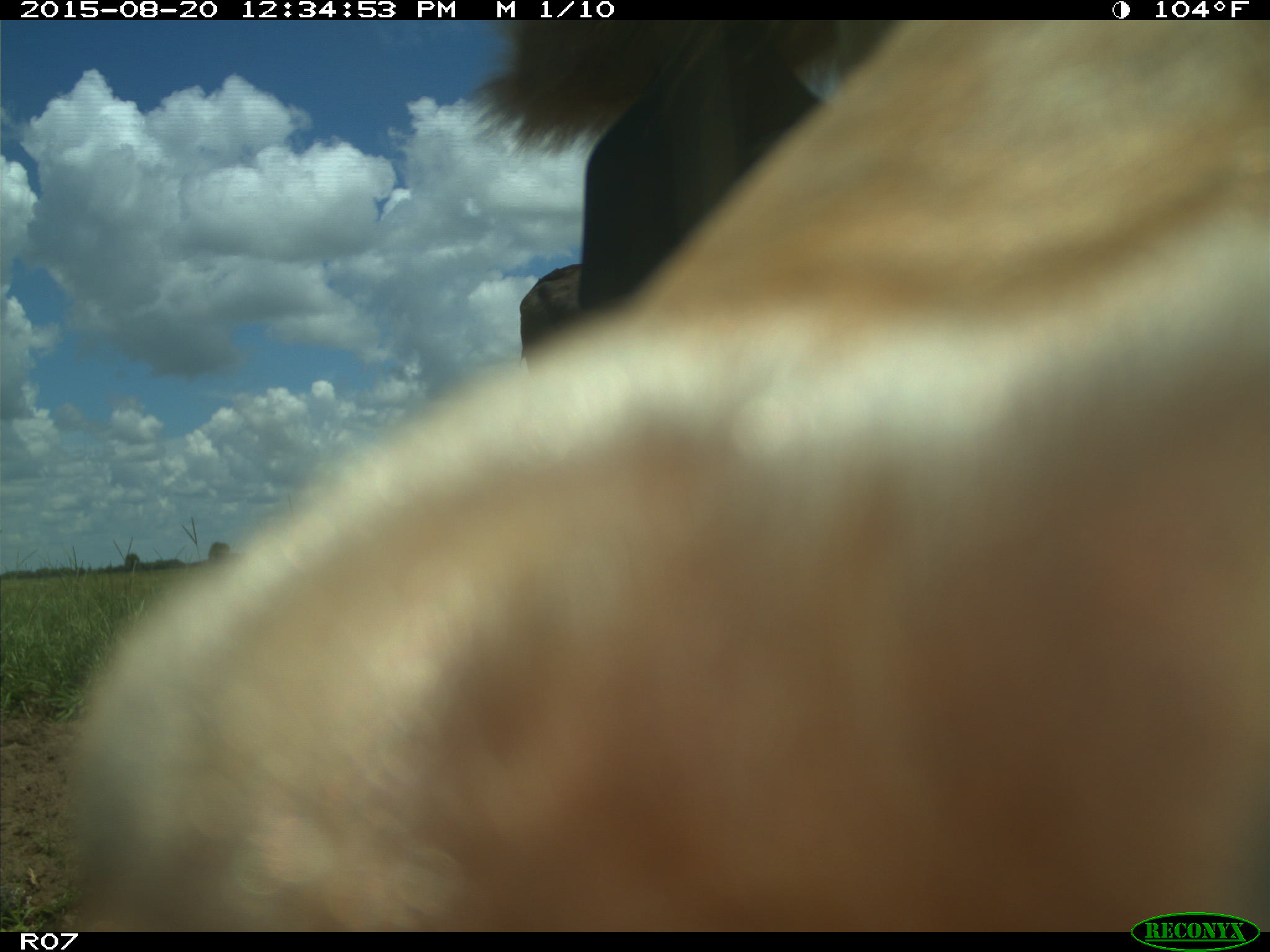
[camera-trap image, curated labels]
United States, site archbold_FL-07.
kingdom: Animalia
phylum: Chordata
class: Mammalia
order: Artiodactyla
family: Bovidae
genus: Bos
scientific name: Bos taurus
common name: domestic cow